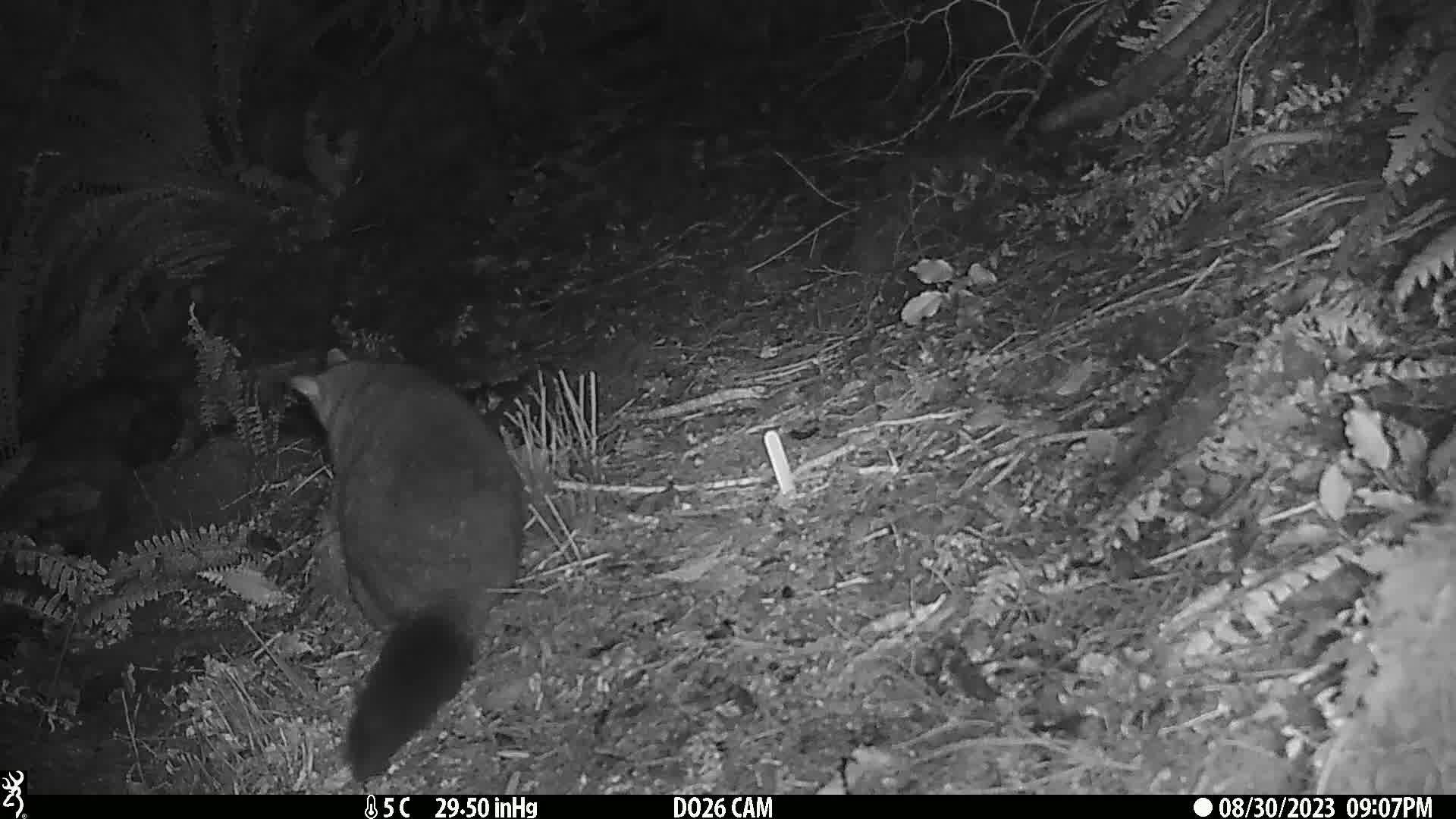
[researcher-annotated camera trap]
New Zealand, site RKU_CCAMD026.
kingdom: Animalia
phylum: Chordata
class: Mammalia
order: Diprotodontia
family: Phalangeridae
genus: Trichosurus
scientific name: Trichosurus vulpecula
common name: common brushtail possum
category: possum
Possum (common brushtail possum) (Trichosurus vulpecula).